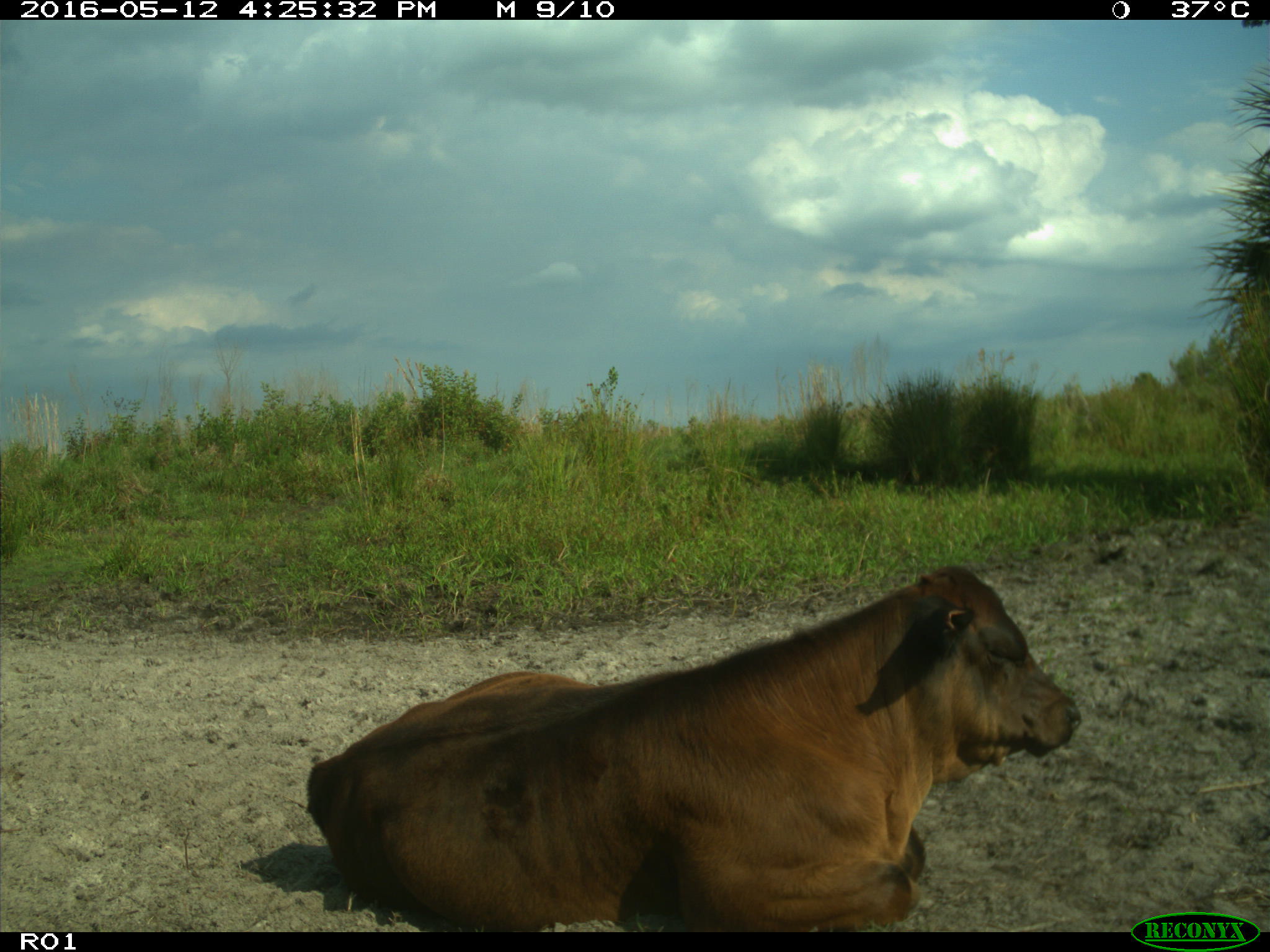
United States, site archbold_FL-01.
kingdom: Animalia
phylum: Chordata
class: Mammalia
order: Artiodactyla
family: Bovidae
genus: Bos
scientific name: Bos taurus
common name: domestic cow